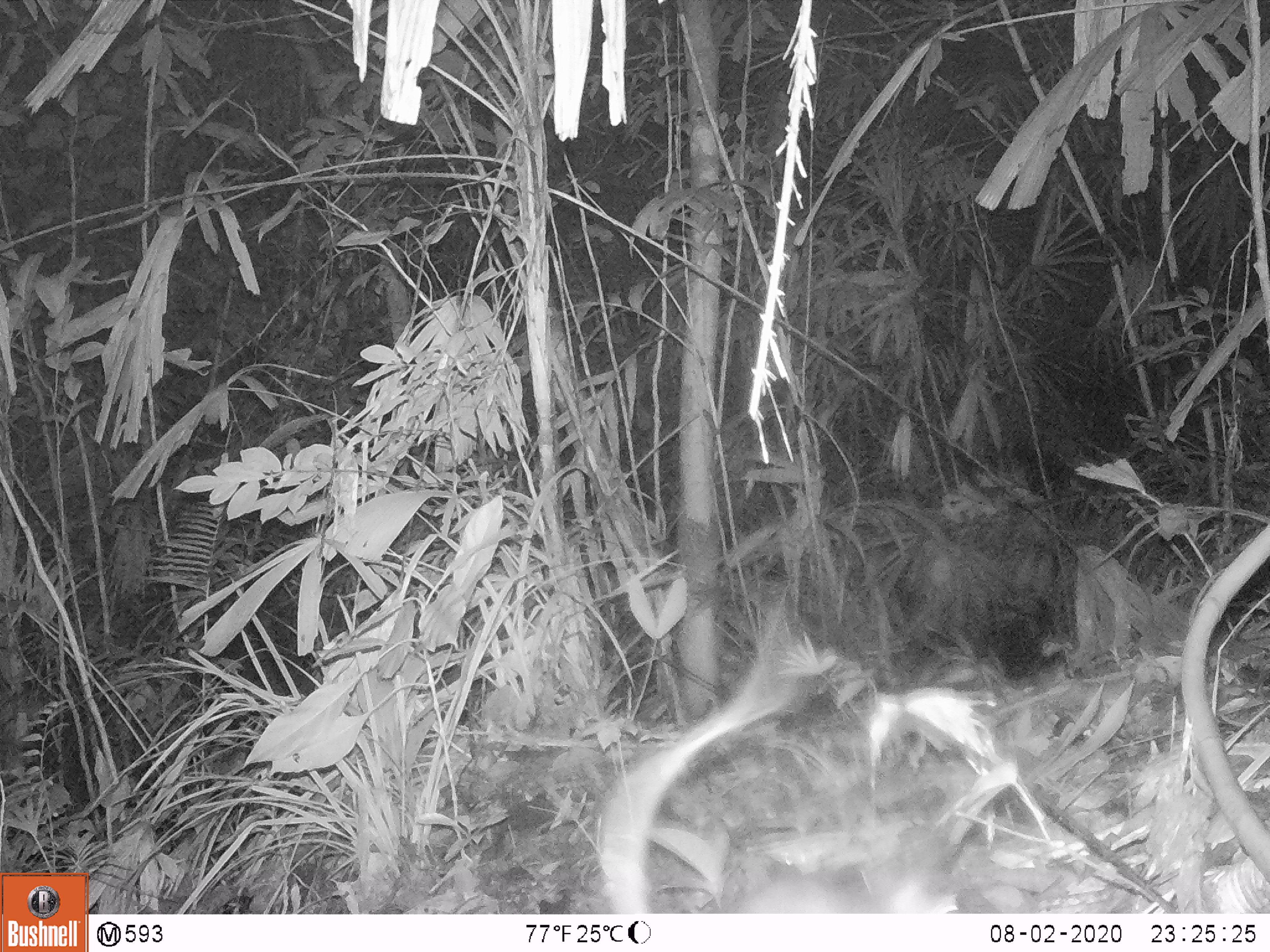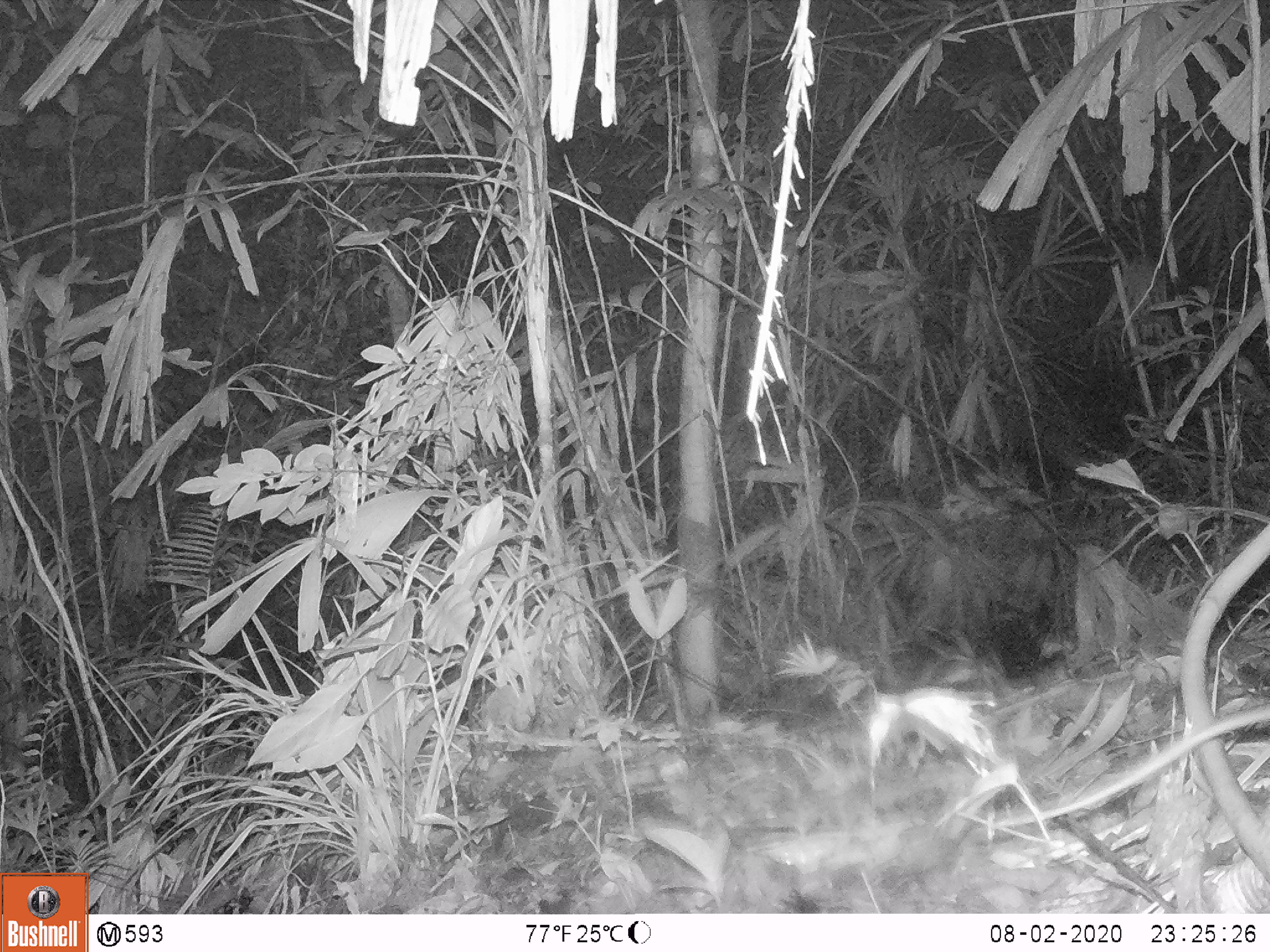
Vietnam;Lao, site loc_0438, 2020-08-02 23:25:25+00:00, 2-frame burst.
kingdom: Animalia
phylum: Chordata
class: Mammalia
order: Rodentia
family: Muridae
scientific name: Muridae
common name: old-world mice and rats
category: unidentified murid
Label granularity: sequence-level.